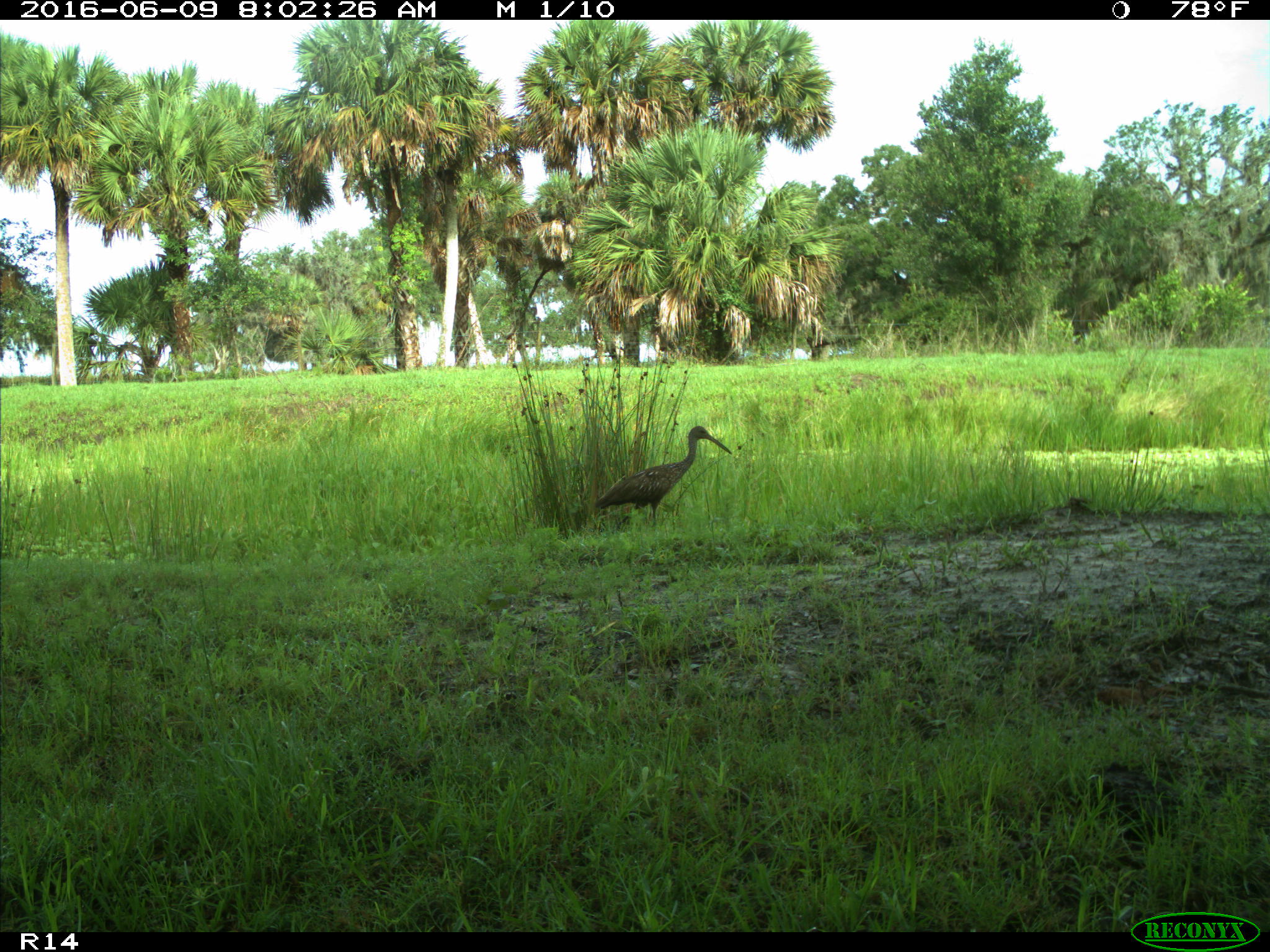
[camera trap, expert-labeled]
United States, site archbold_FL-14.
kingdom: Animalia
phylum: Chordata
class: Aves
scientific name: Aves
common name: birds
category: unidentified bird